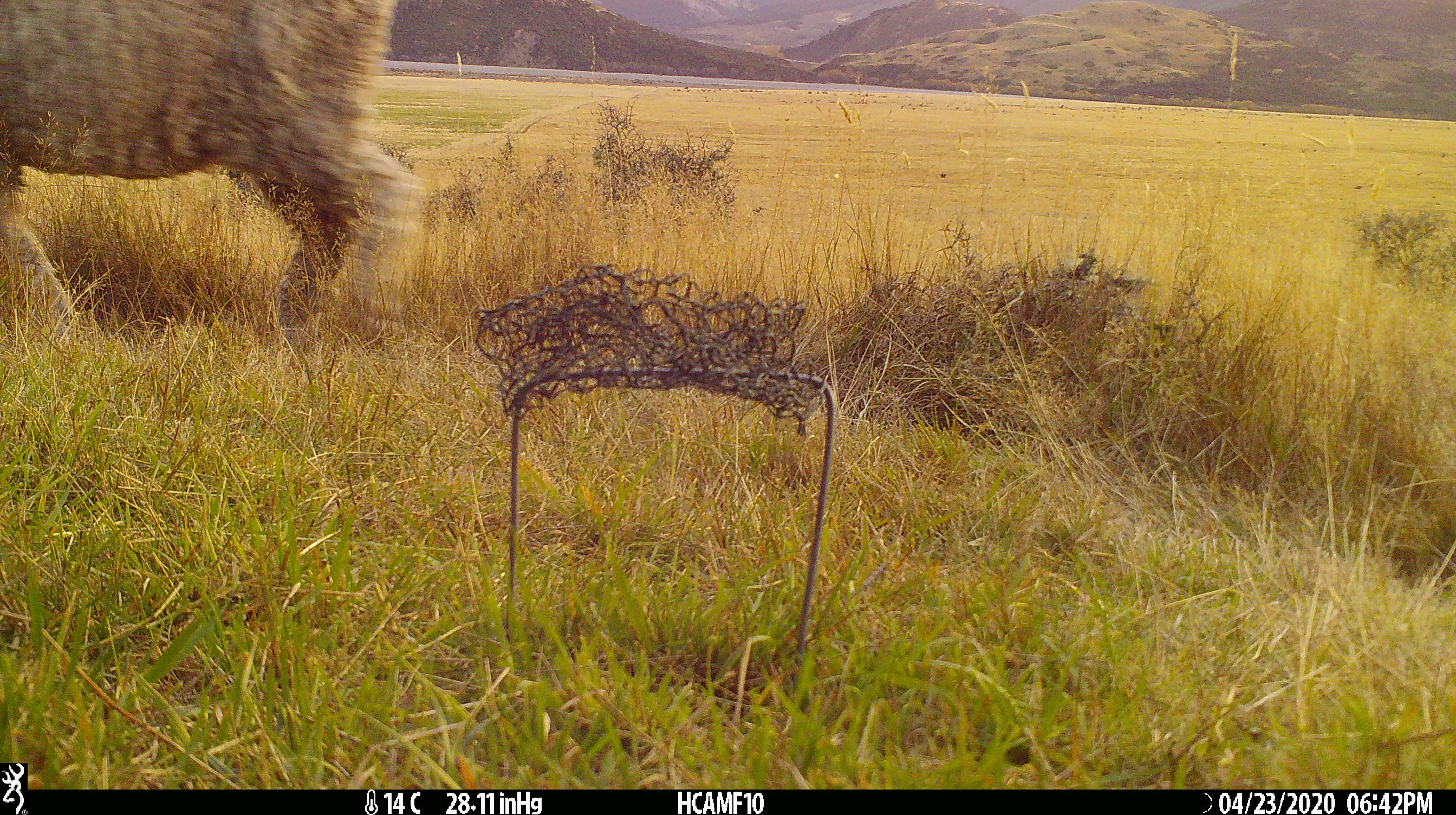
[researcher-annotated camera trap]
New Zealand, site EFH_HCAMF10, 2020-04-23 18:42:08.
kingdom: Animalia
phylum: Chordata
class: Mammalia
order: Artiodactyla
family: Bovidae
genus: Ovis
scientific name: Ovis aries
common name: domestic sheep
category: sheep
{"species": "sheep (domestic sheep) (Ovis aries)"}